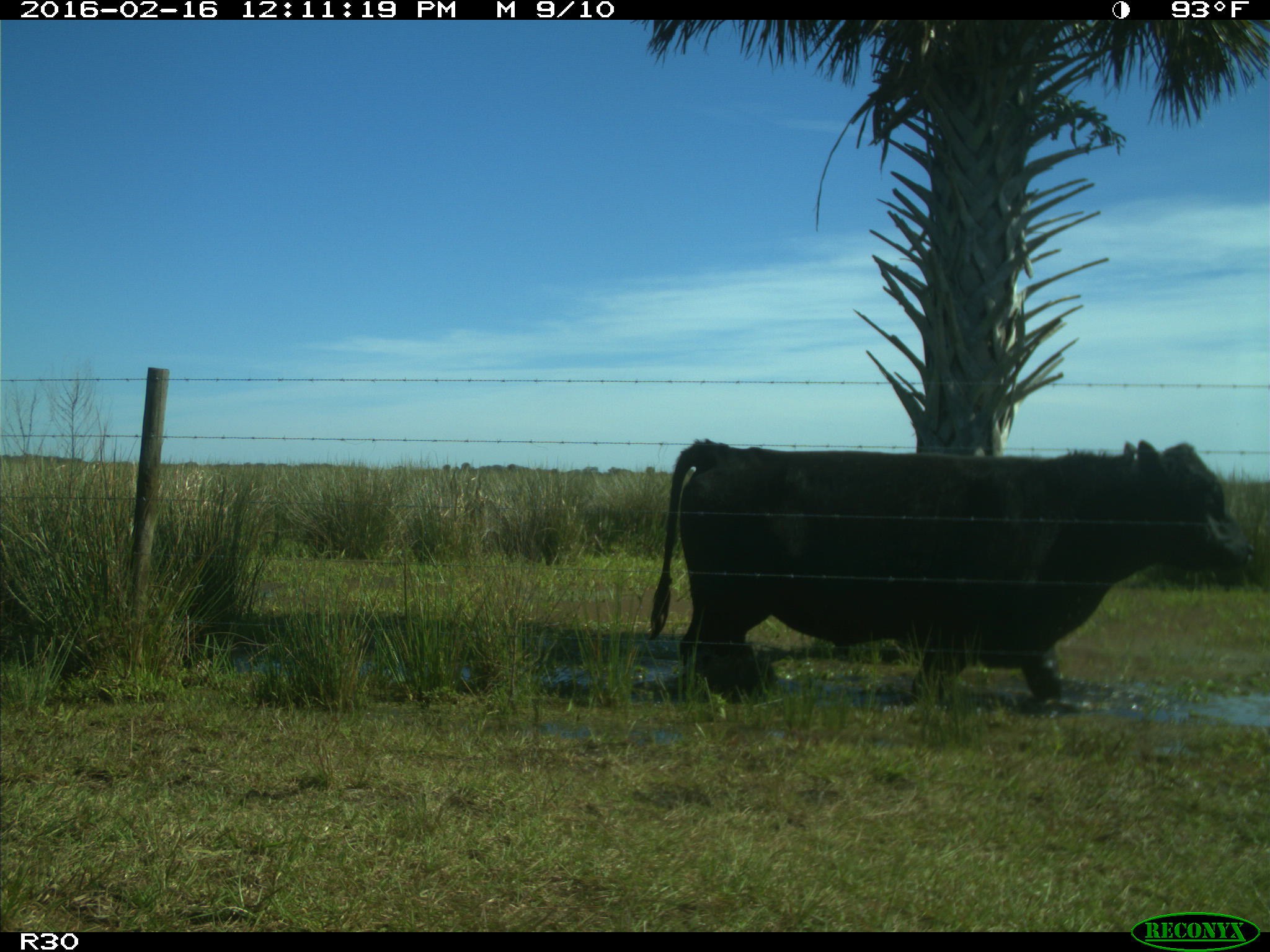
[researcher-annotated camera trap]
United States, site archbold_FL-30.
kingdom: Animalia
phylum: Chordata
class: Mammalia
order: Artiodactyla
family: Bovidae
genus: Bos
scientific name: Bos taurus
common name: domestic cow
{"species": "Bos taurus (domestic cow)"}